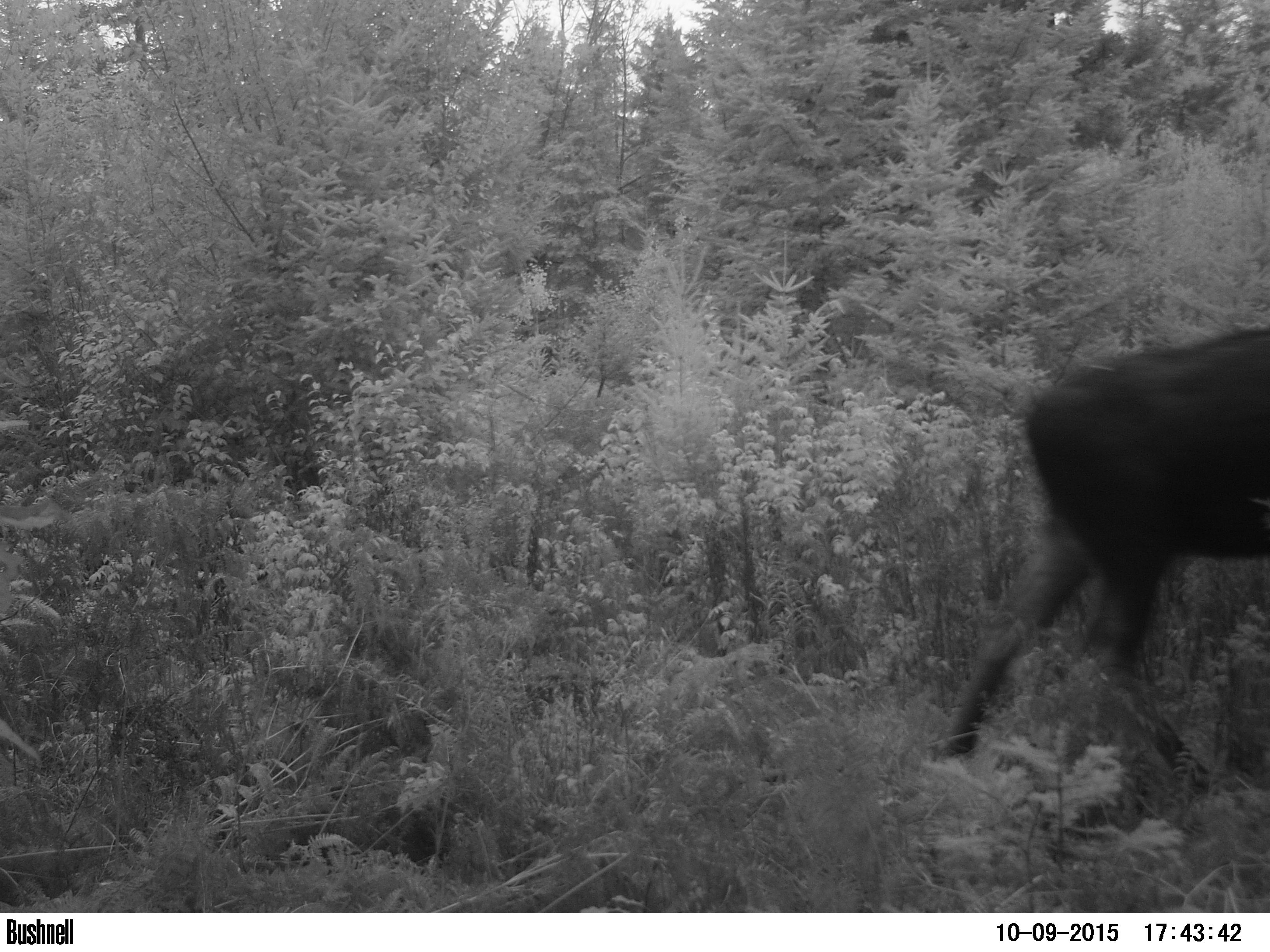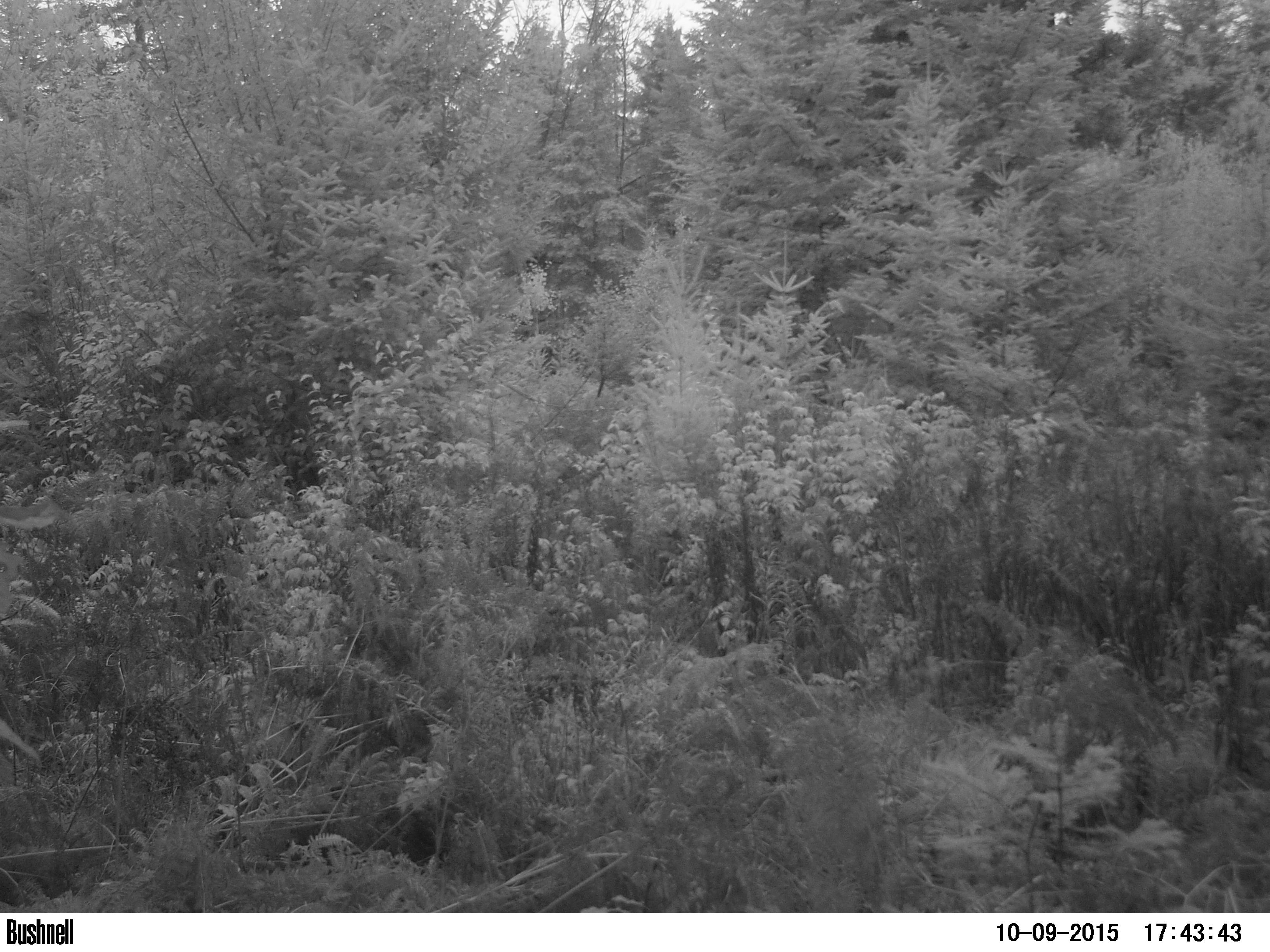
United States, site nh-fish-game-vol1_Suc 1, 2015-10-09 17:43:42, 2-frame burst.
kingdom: Animalia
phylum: Chordata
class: Mammalia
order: Artiodactyla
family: Cervidae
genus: Alces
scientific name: Alces alces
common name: moose